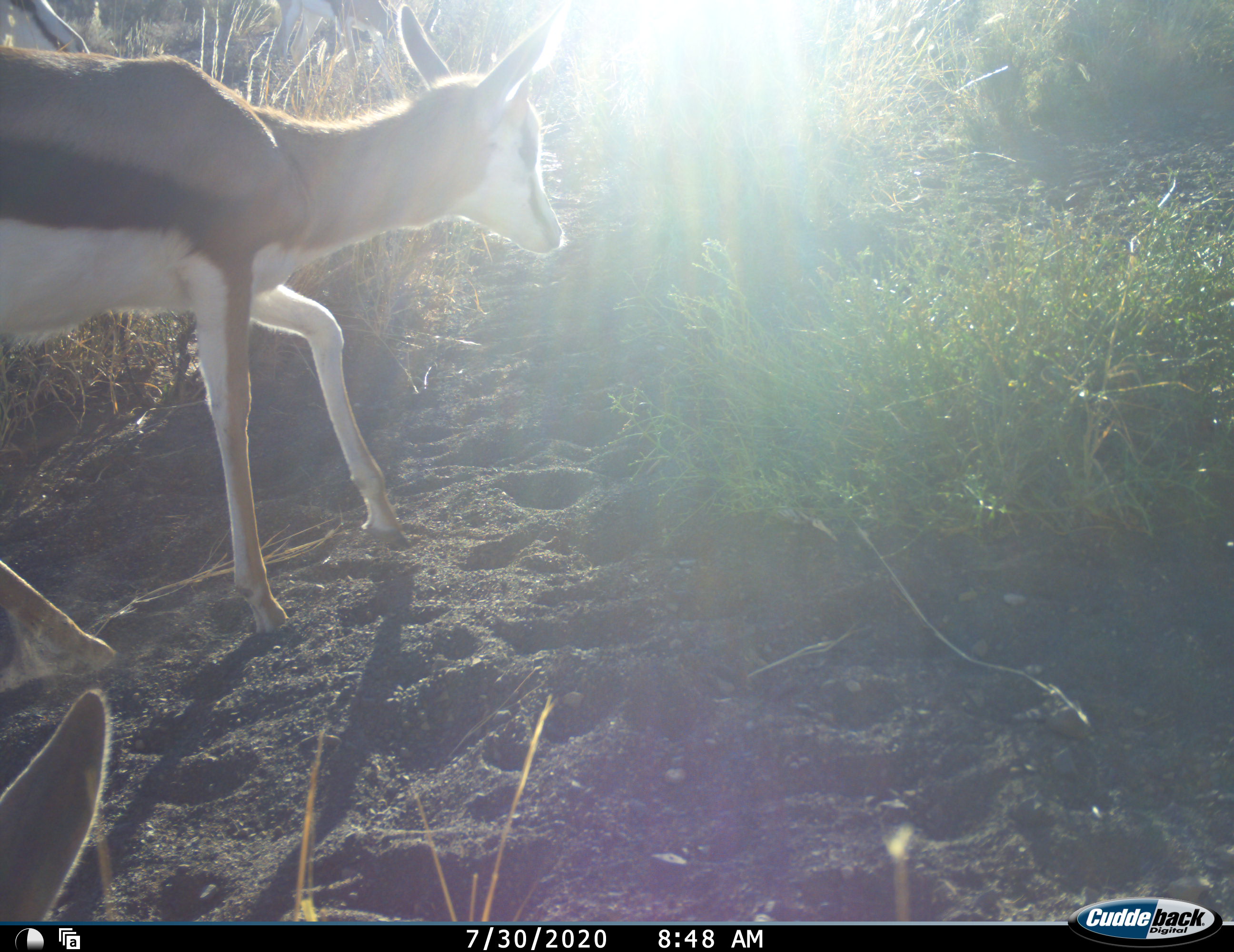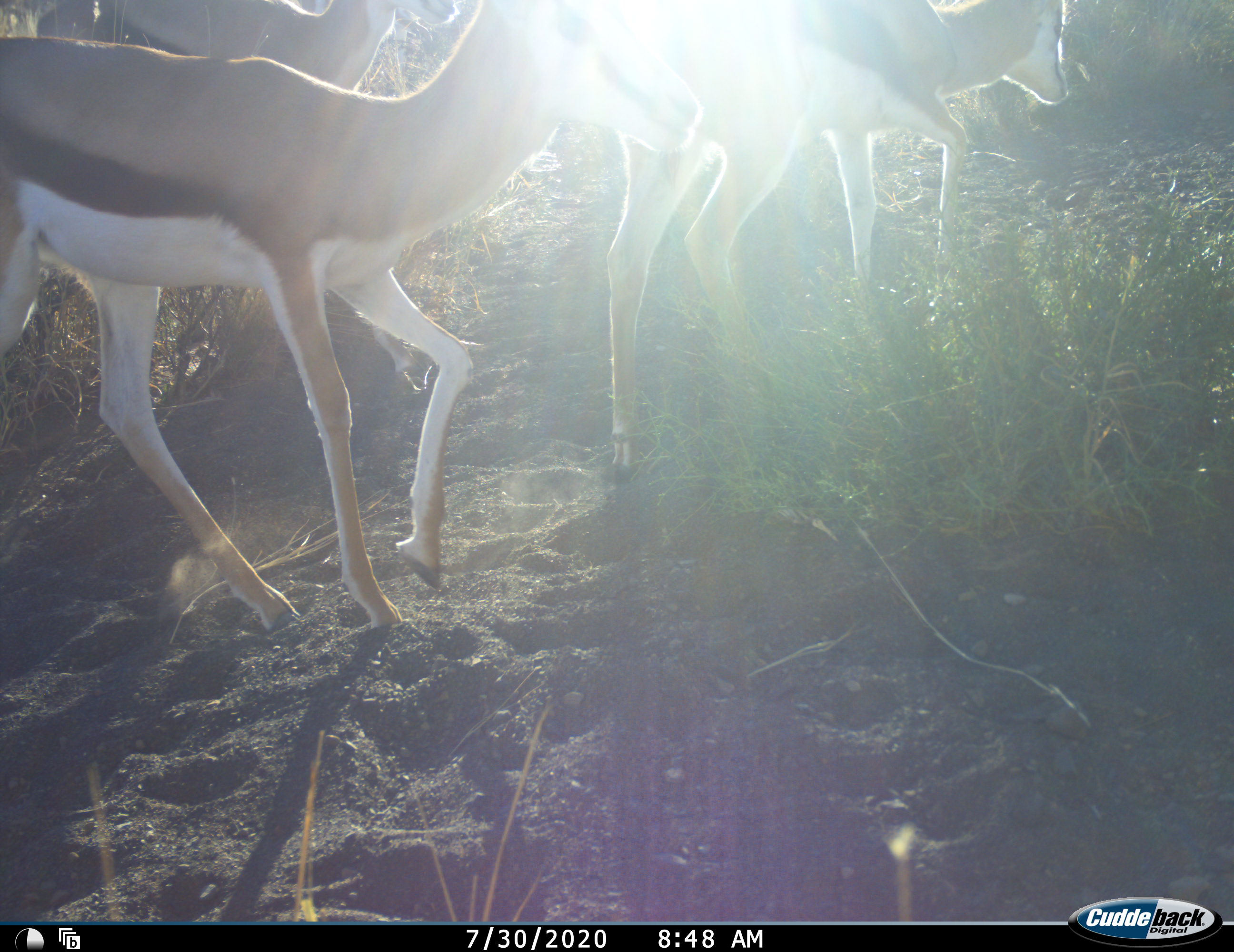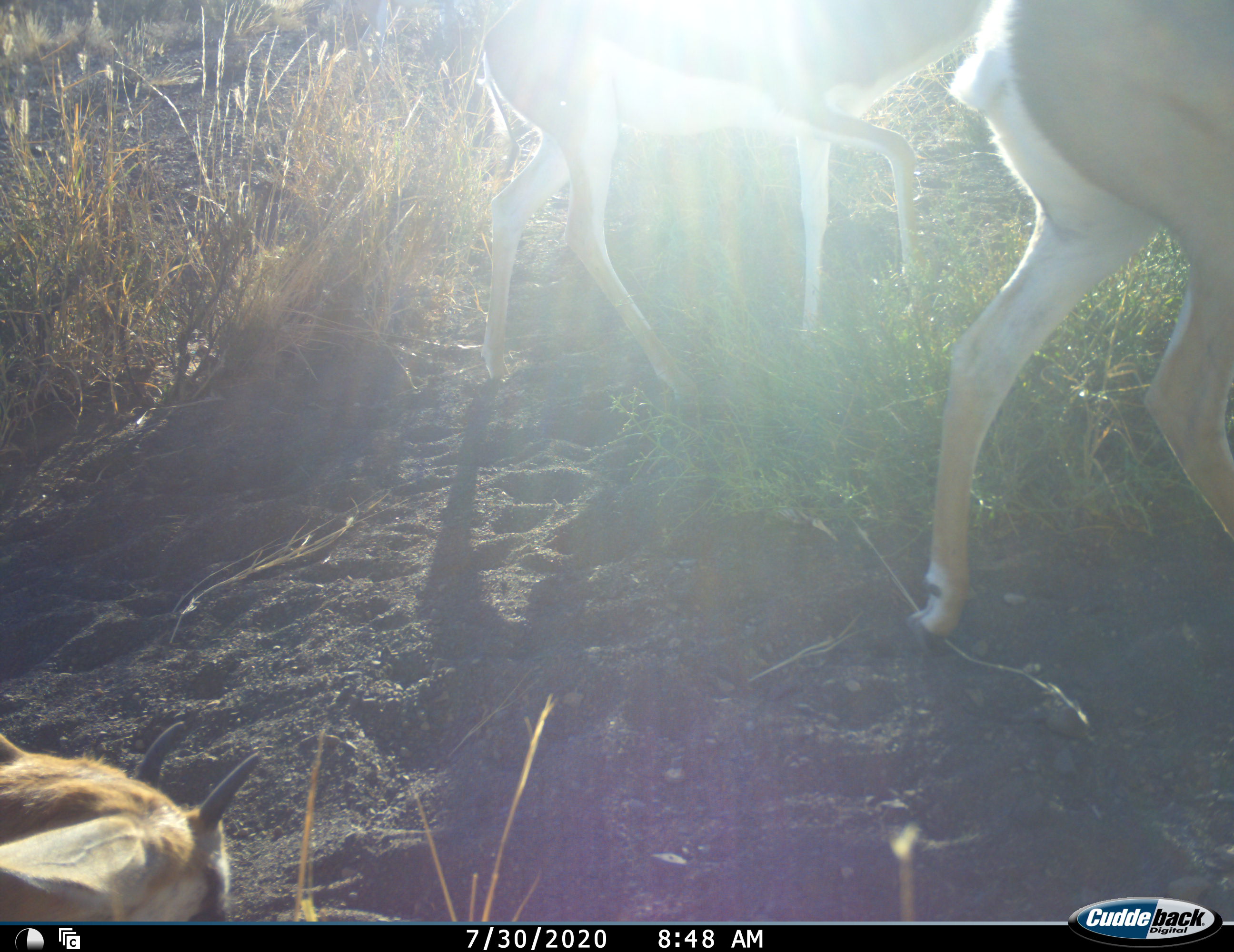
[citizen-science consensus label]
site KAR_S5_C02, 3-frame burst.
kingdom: Animalia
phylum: Chordata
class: Mammalia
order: Artiodactyla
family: Bovidae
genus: Antidorcas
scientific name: Antidorcas marsupialis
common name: springbok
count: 3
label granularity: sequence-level